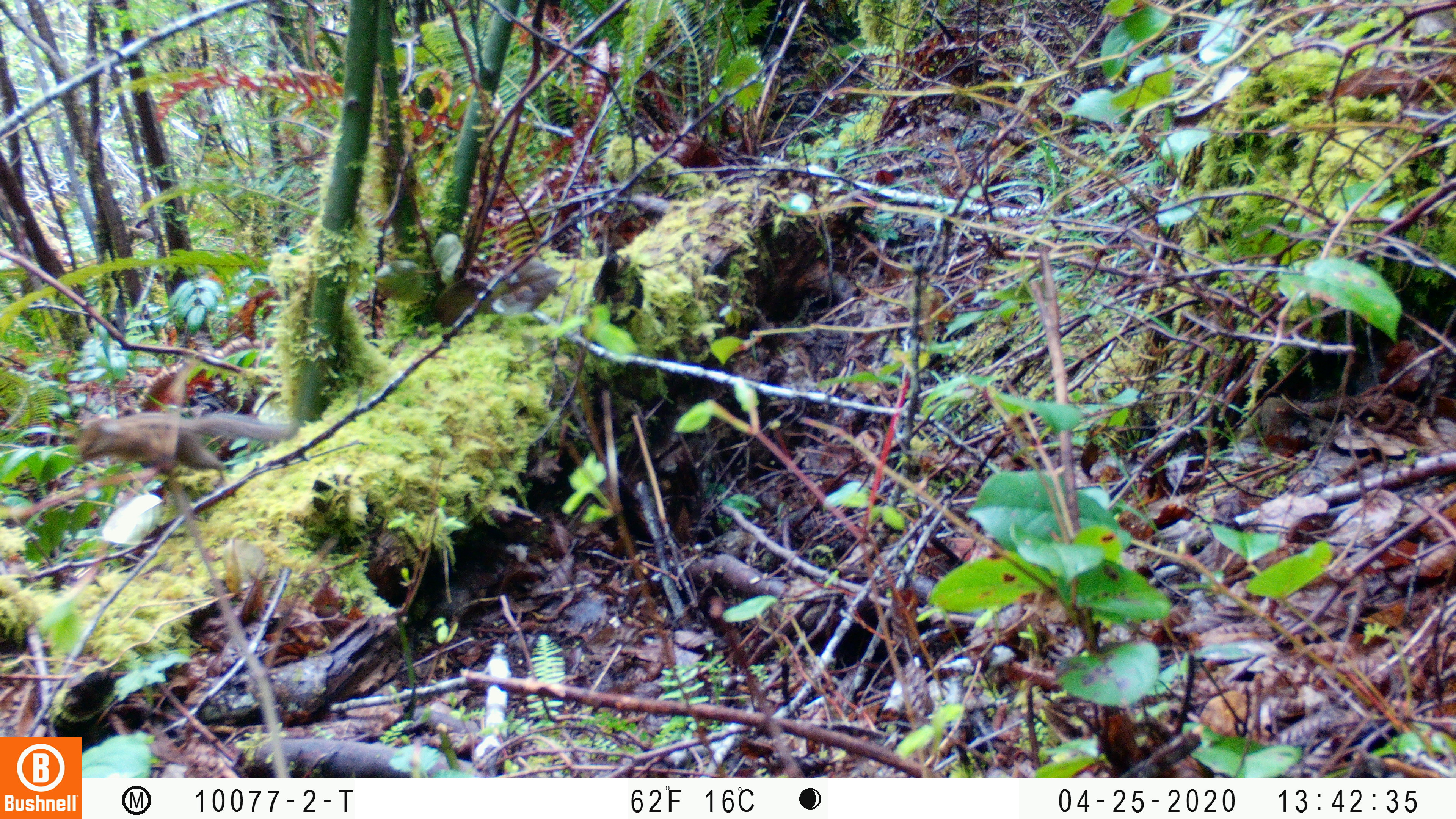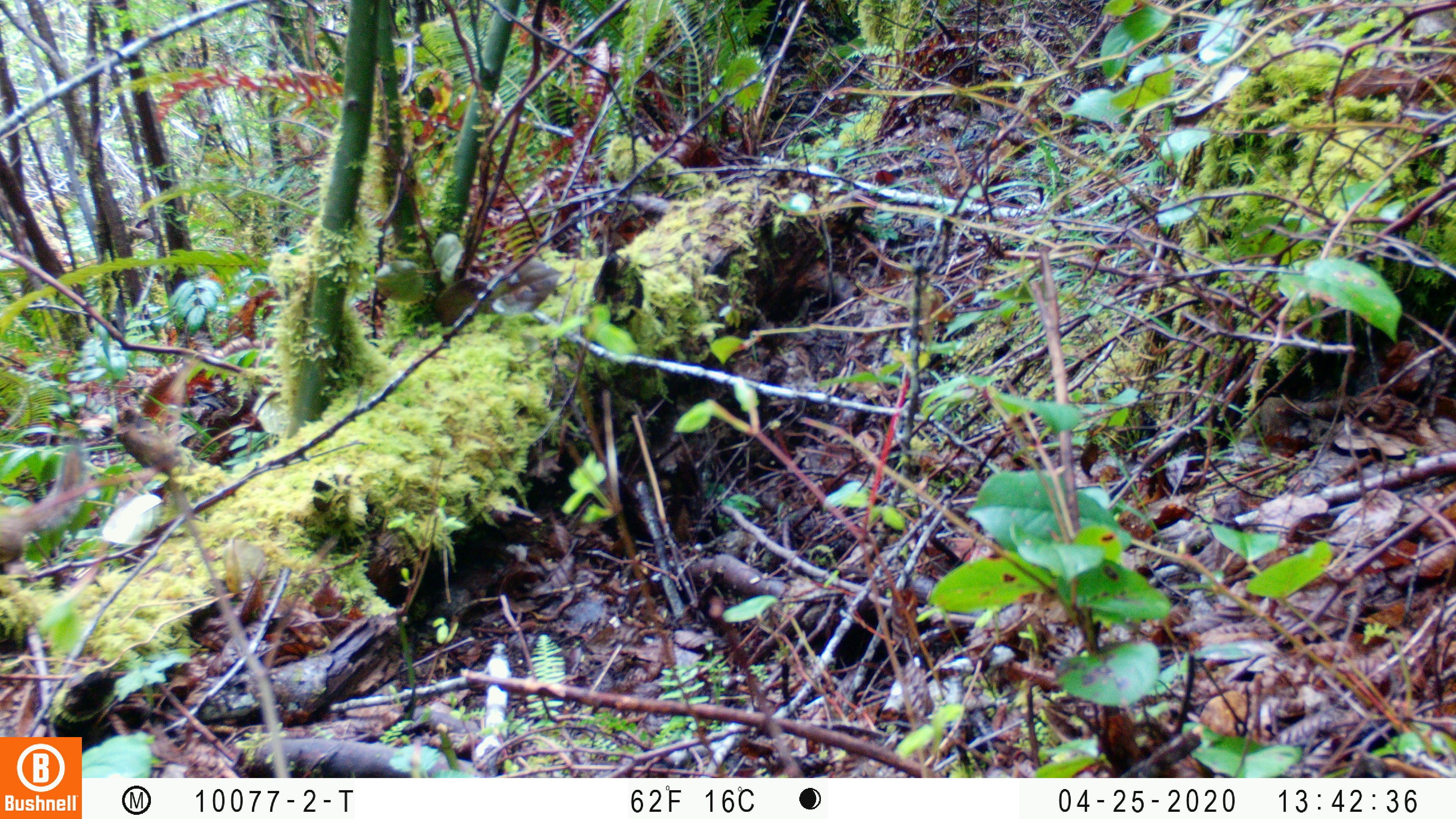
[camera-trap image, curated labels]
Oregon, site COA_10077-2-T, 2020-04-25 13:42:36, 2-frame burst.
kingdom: Animalia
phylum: Chordata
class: Mammalia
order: Rodentia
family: Sciuridae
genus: Neotamias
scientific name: Neotamias townsendii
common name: townsend's chipmunk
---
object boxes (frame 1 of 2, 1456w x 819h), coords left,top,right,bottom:
townsend's chipmunk: 72,412,302,486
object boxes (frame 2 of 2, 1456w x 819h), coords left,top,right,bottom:
townsend's chipmunk: 0,436,92,571